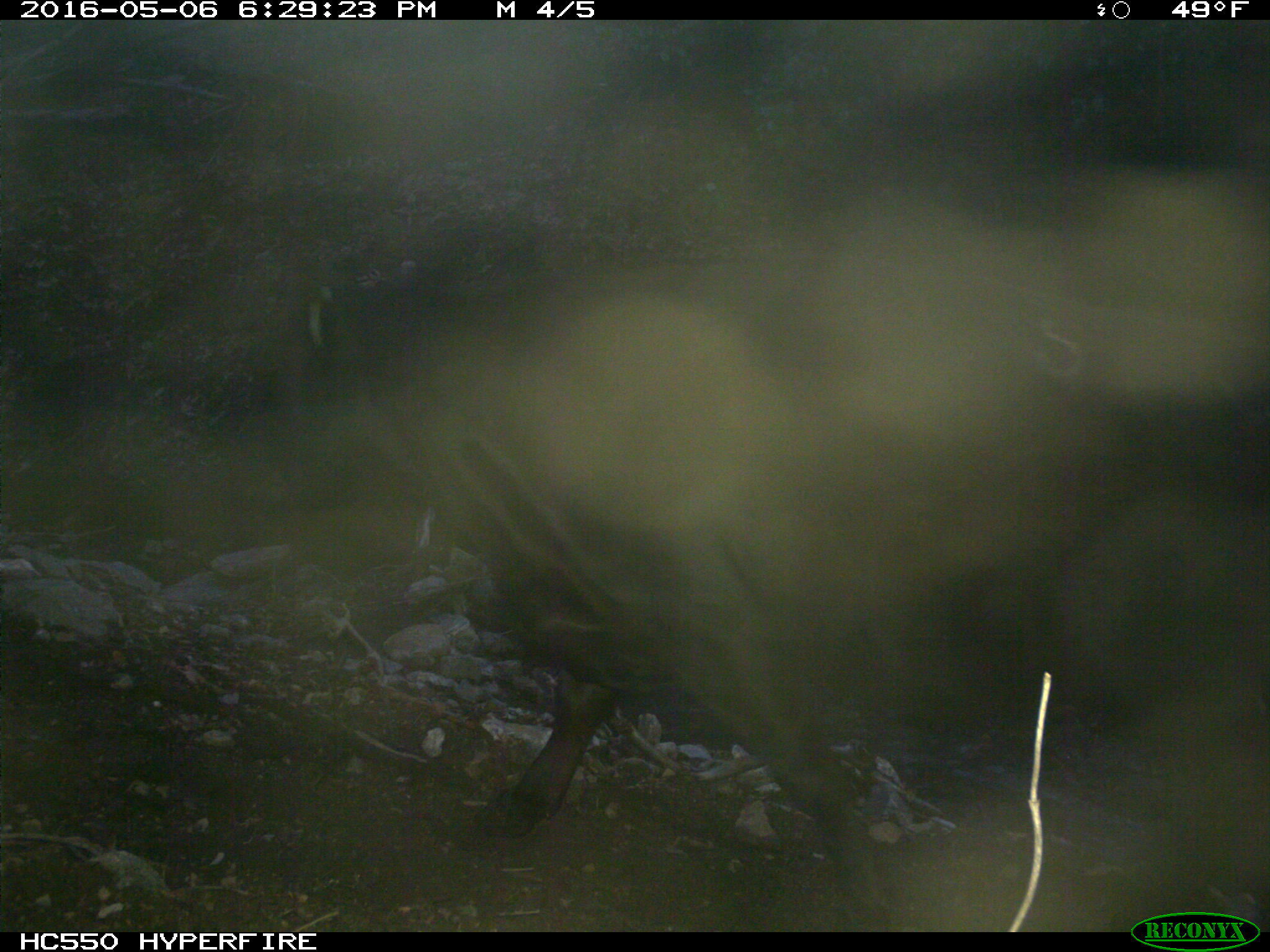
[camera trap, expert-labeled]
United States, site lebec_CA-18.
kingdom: Animalia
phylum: Chordata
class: Mammalia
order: Artiodactyla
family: Bovidae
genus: Bos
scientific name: Bos taurus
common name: domestic cow